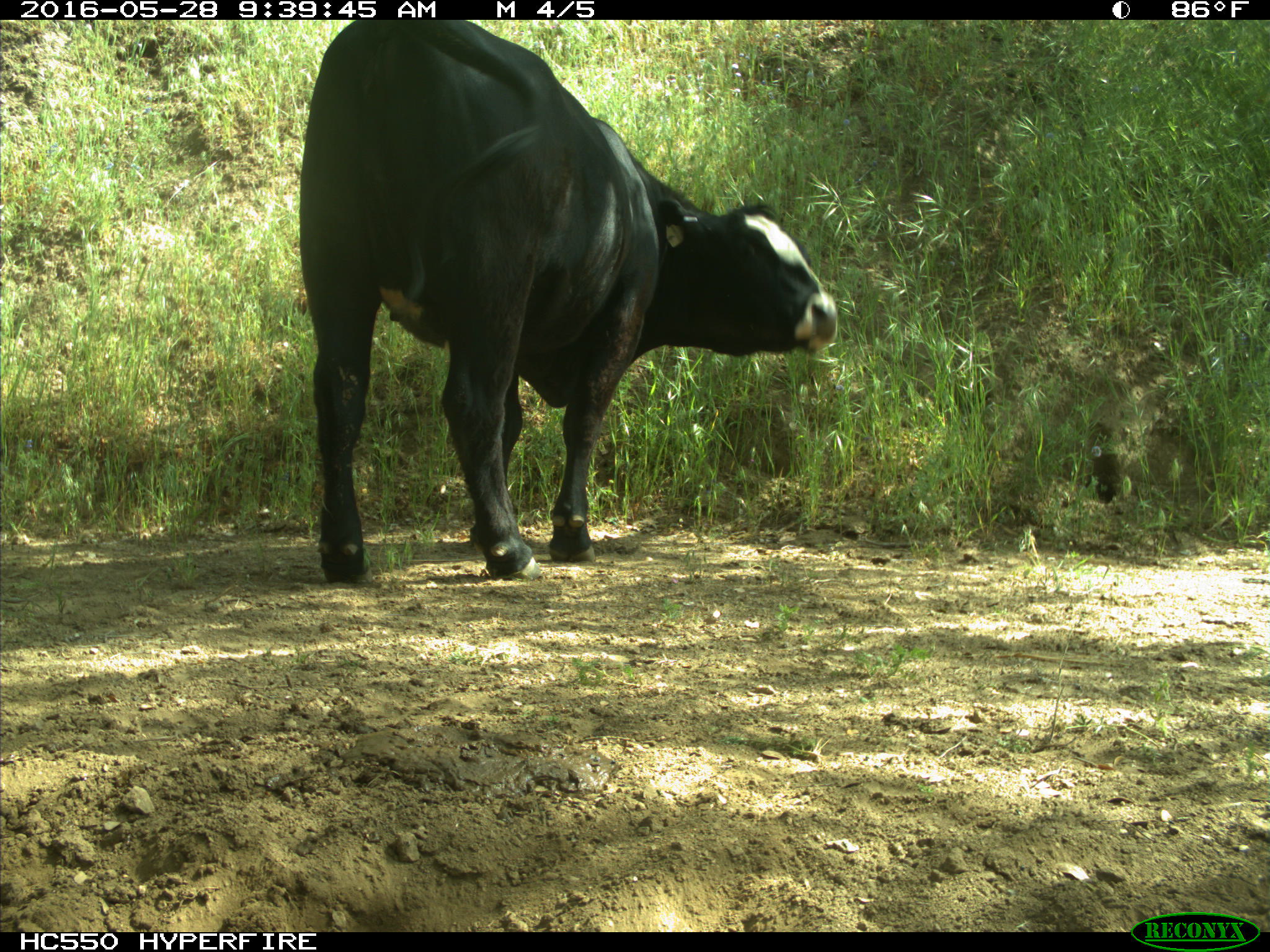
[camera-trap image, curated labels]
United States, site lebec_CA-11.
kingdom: Animalia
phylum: Chordata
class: Mammalia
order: Artiodactyla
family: Bovidae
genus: Bos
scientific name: Bos taurus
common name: domestic cow